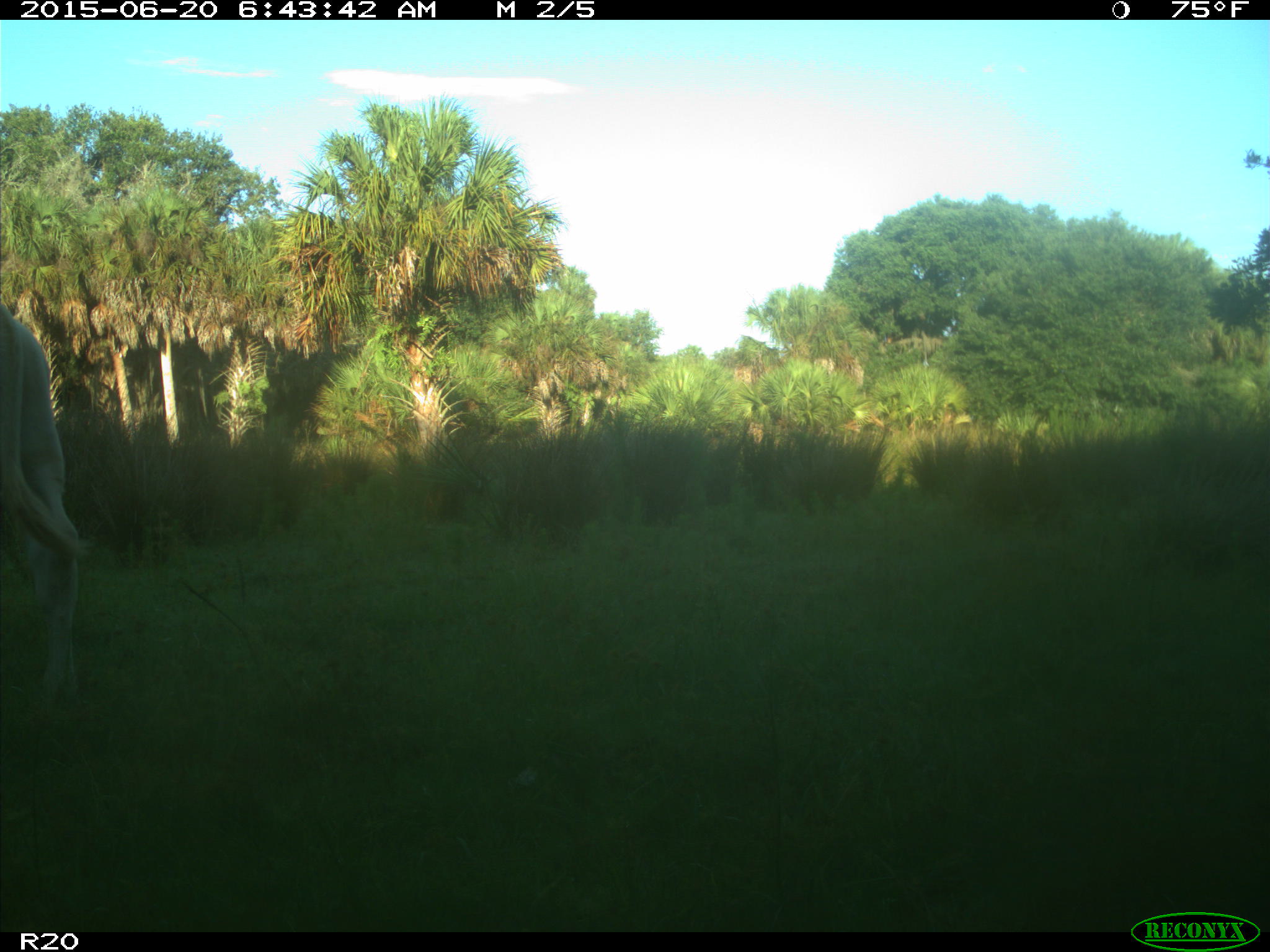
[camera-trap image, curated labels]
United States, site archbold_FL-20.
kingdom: Animalia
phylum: Chordata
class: Mammalia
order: Artiodactyla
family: Bovidae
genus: Bos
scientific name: Bos taurus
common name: domestic cow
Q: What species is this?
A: Bos taurus (domestic cow).